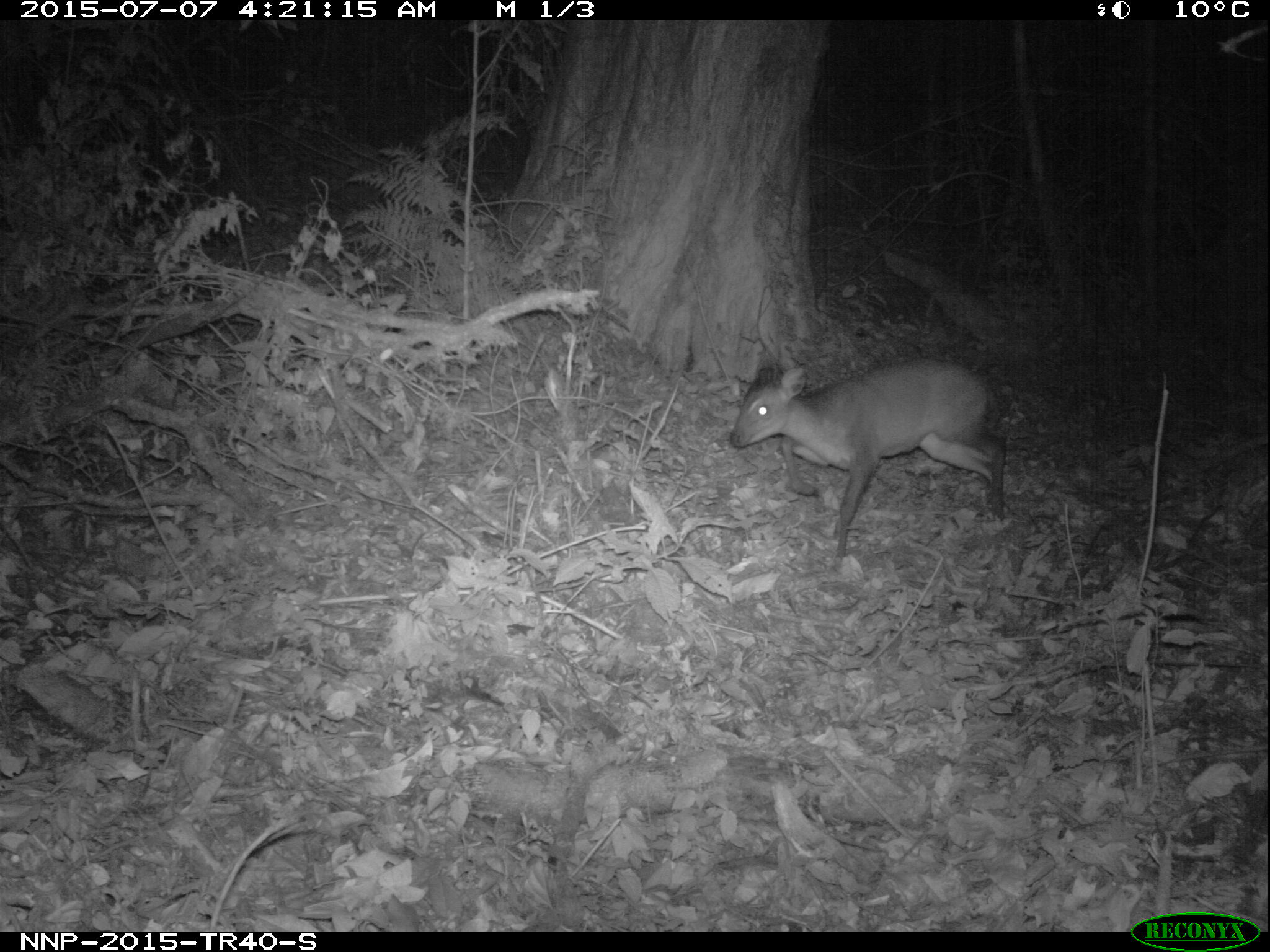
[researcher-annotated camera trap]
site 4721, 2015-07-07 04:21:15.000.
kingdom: Animalia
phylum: Chordata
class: Mammalia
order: Artiodactyla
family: Bovidae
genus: Cephalophus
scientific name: Cephalophus nigrifrons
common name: black-fronted duiker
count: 1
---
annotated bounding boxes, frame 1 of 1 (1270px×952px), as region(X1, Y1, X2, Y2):
cephalophus nigrifrons: region(729, 356, 1004, 569)